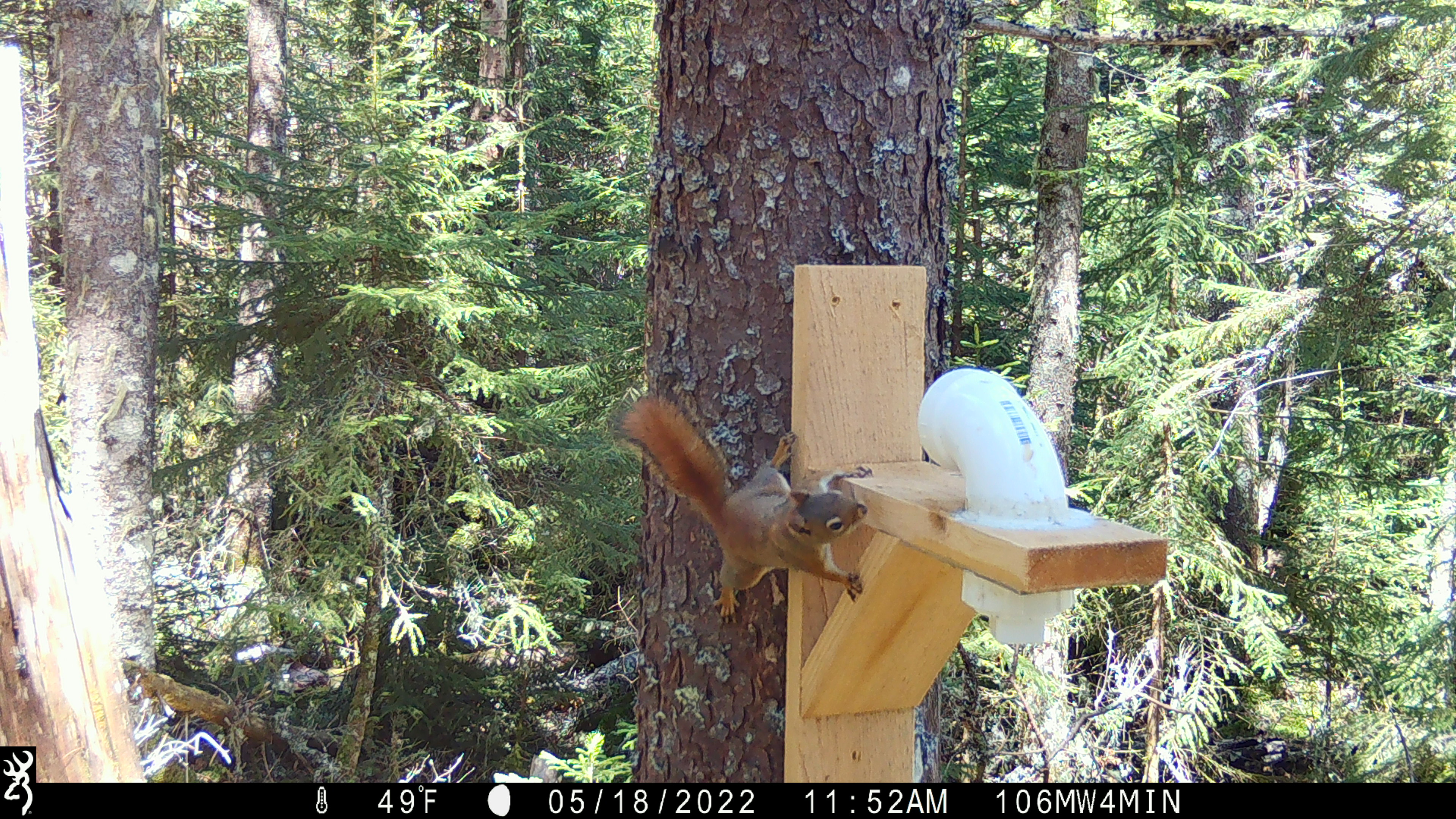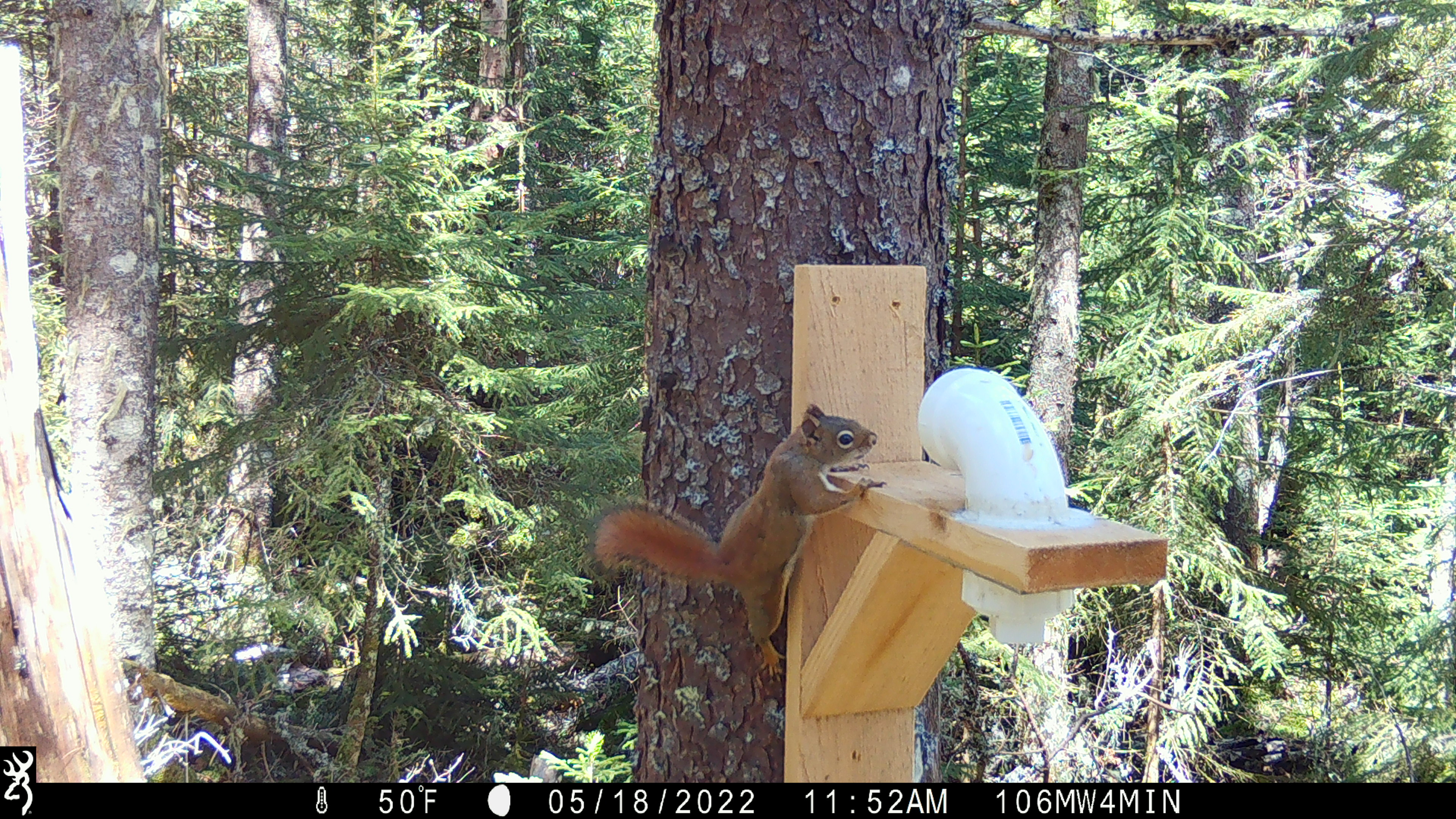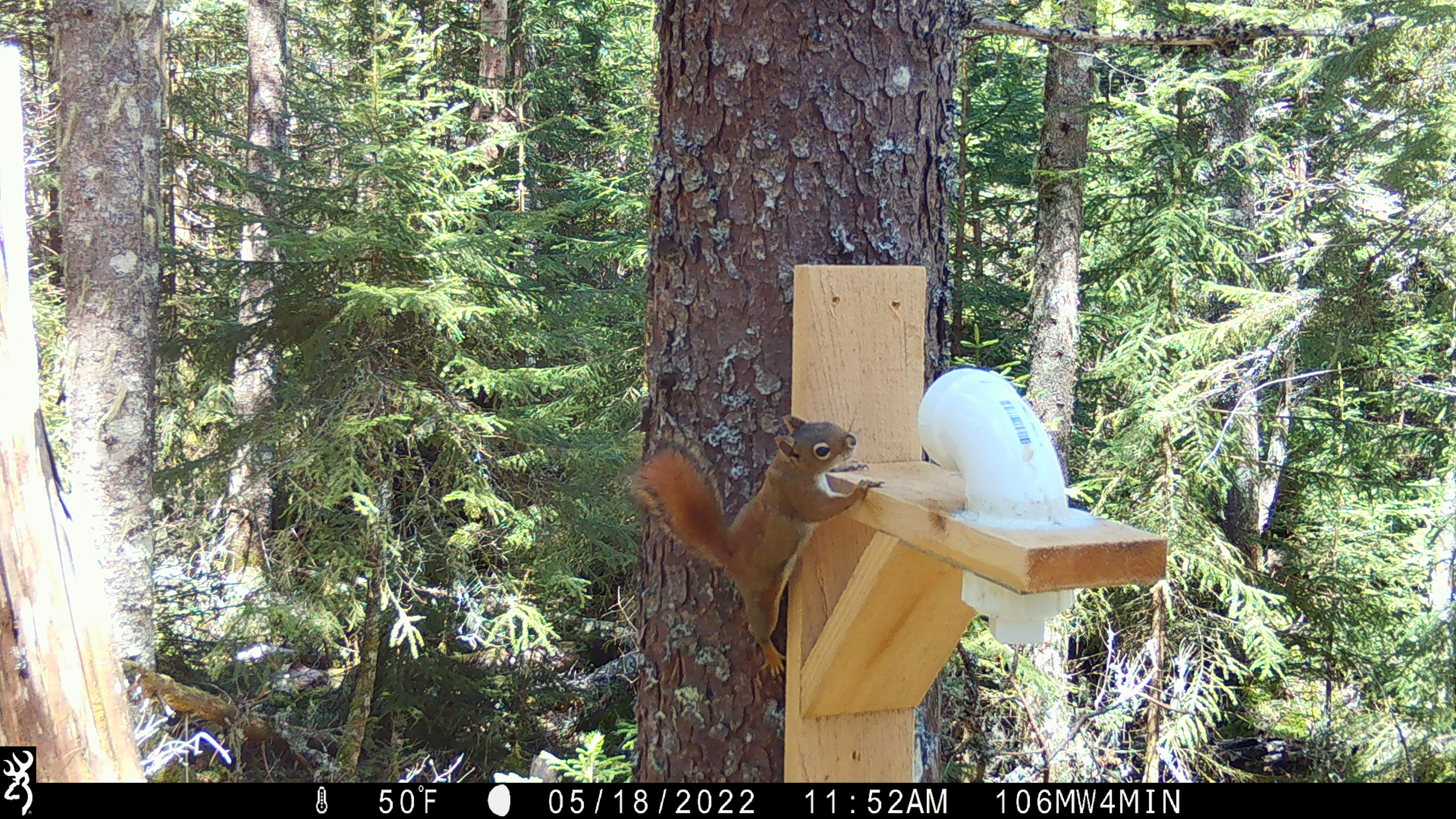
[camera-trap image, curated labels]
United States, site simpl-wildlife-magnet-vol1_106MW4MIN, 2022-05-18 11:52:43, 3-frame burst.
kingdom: Animalia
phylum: Chordata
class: Mammalia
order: Rodentia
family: Sciuridae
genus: Tamiasciurus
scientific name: Tamiasciurus hudsonicus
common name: red squirrel